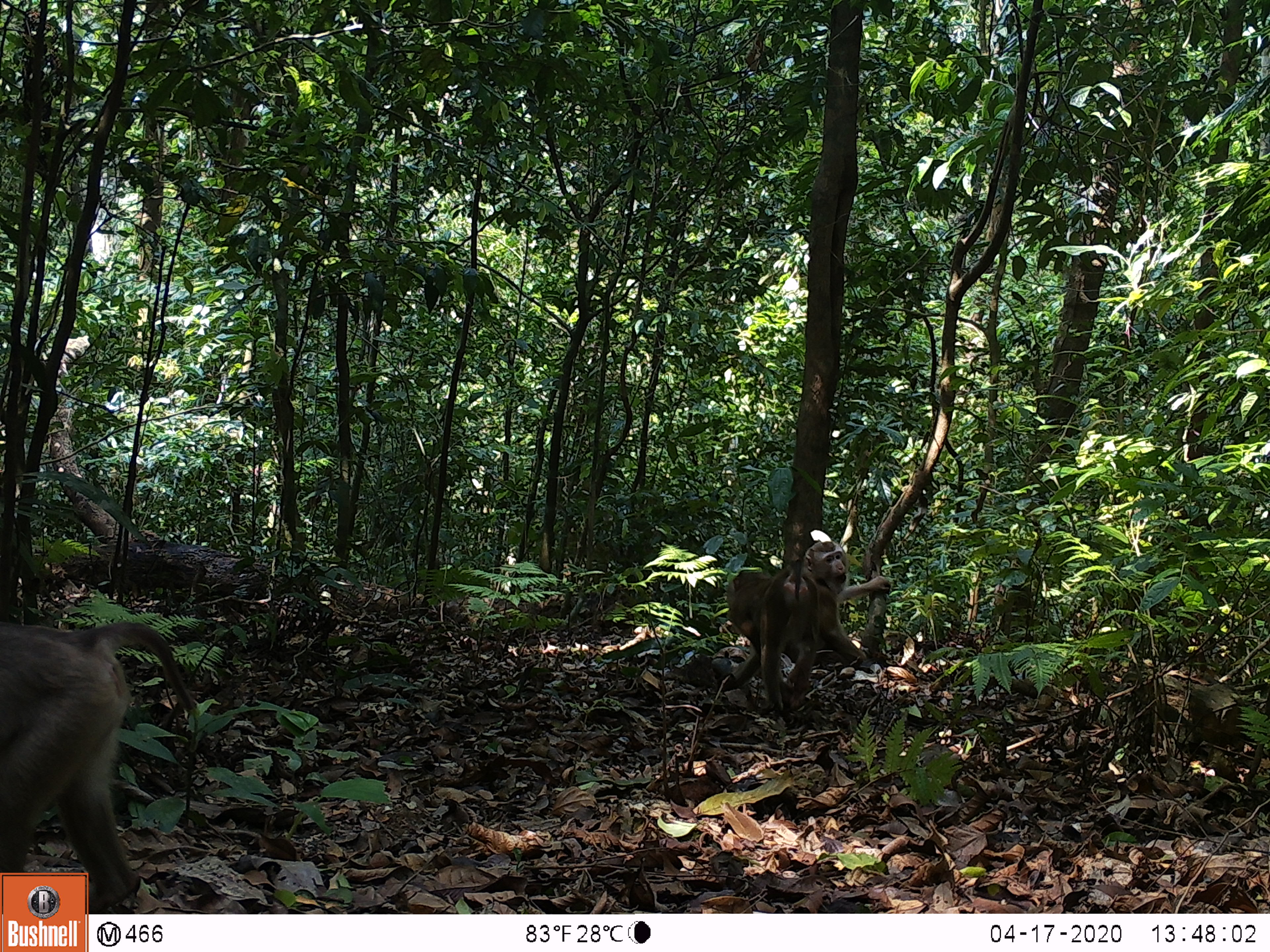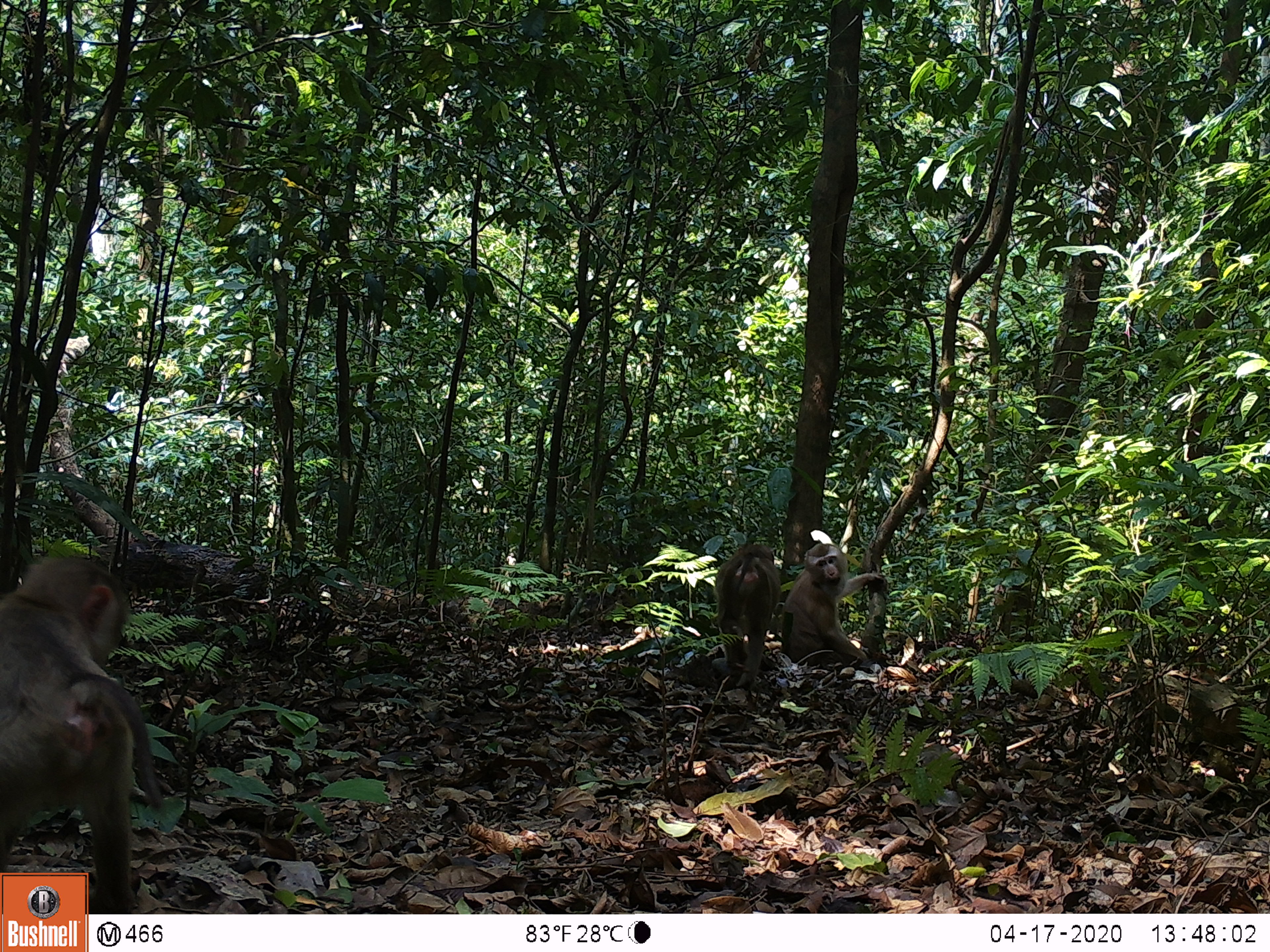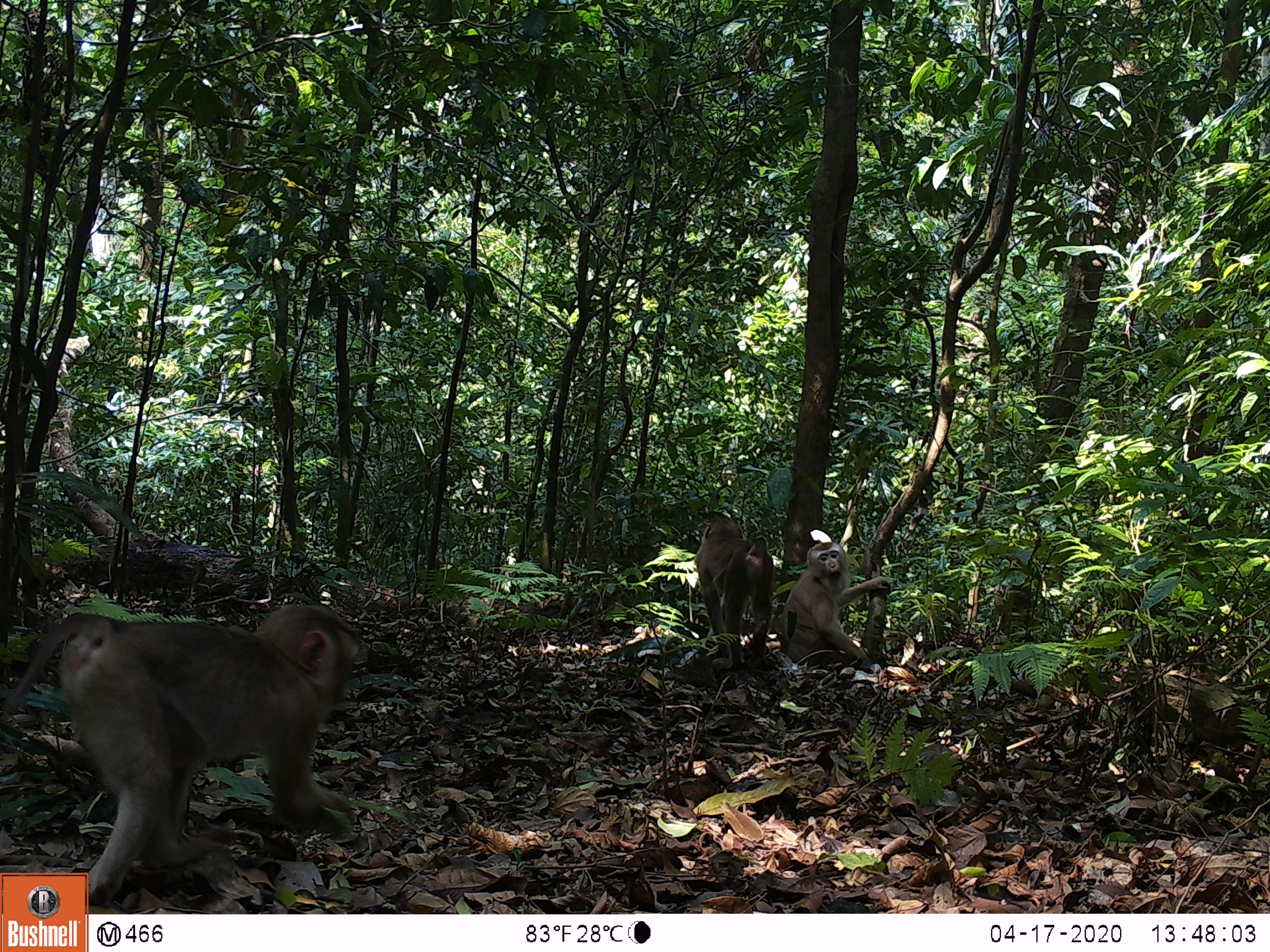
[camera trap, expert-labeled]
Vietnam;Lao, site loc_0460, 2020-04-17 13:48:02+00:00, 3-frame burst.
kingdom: Animalia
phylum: Chordata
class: Mammalia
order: Primates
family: Cercopithecidae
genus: Macaca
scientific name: Macaca nemestrina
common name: pig-tailed macaque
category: pig tailed macaque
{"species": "pig tailed macaque (pig-tailed macaque) (Macaca nemestrina)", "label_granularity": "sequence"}